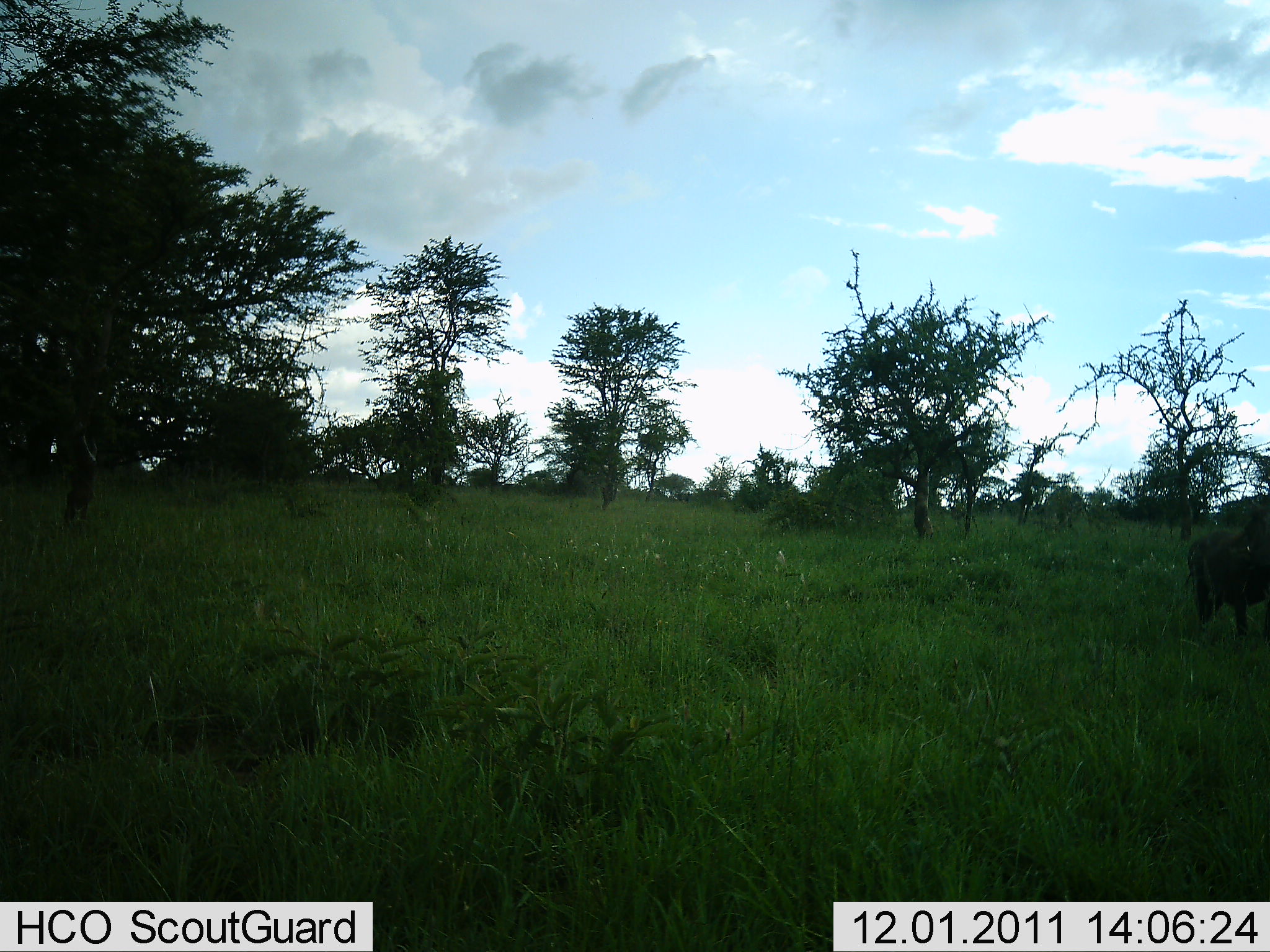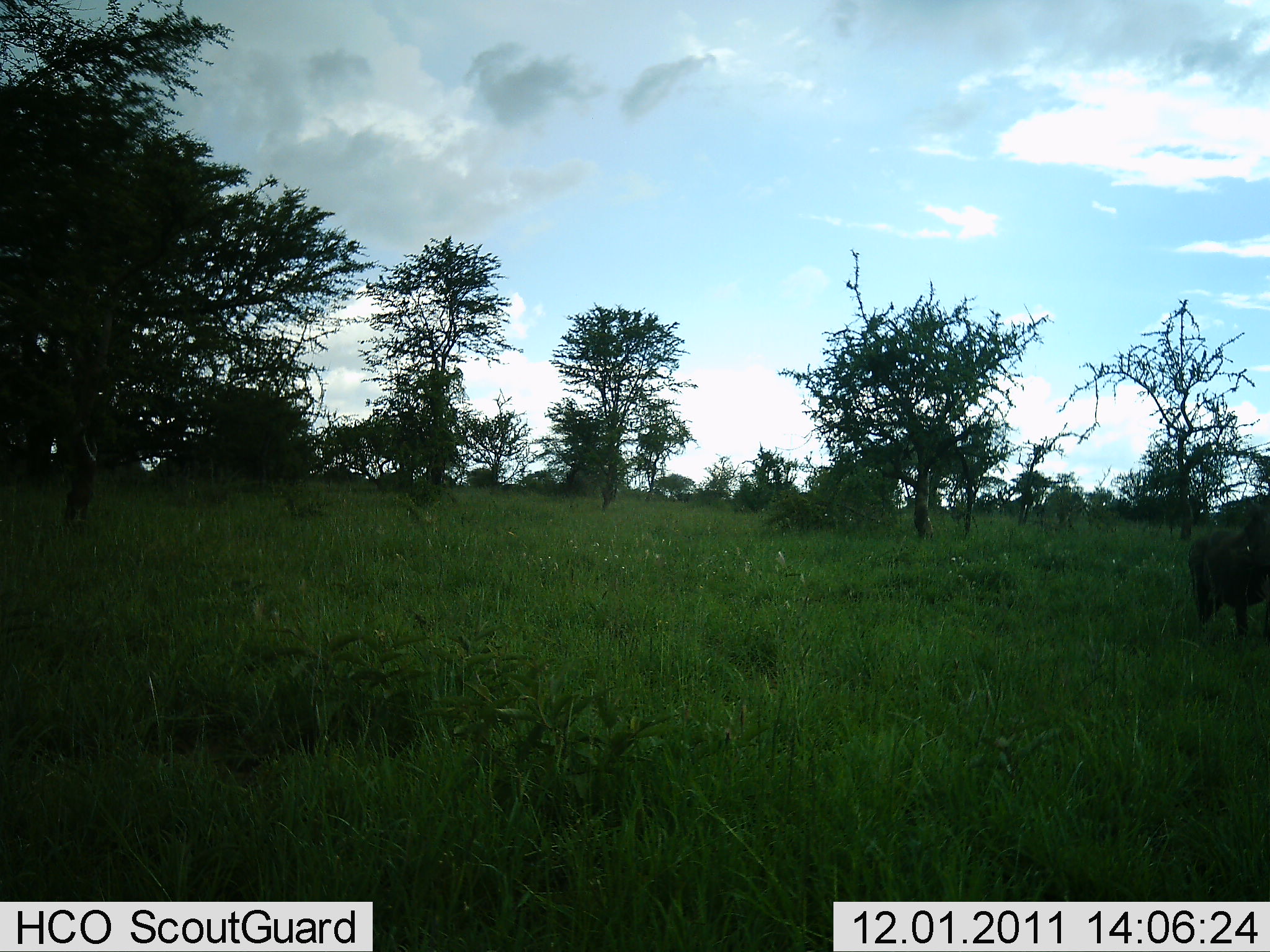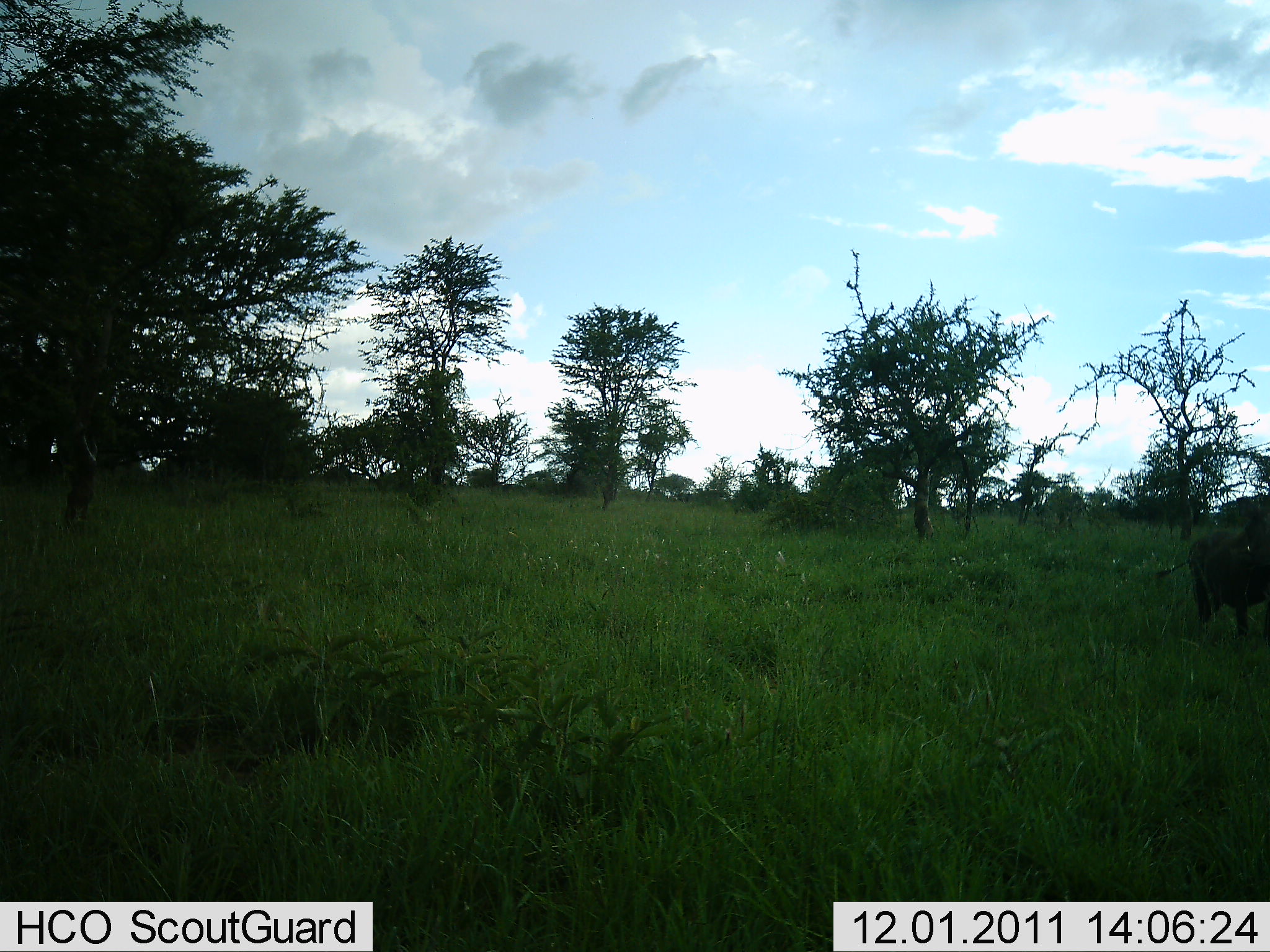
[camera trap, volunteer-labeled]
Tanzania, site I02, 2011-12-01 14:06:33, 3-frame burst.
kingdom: Animalia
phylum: Chordata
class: Mammalia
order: Artiodactyla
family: Bovidae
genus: Connochaetes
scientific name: Connochaetes taurinus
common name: blue wildebeest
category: wildebeest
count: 1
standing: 100%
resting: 0%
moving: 0%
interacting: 0%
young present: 0%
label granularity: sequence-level